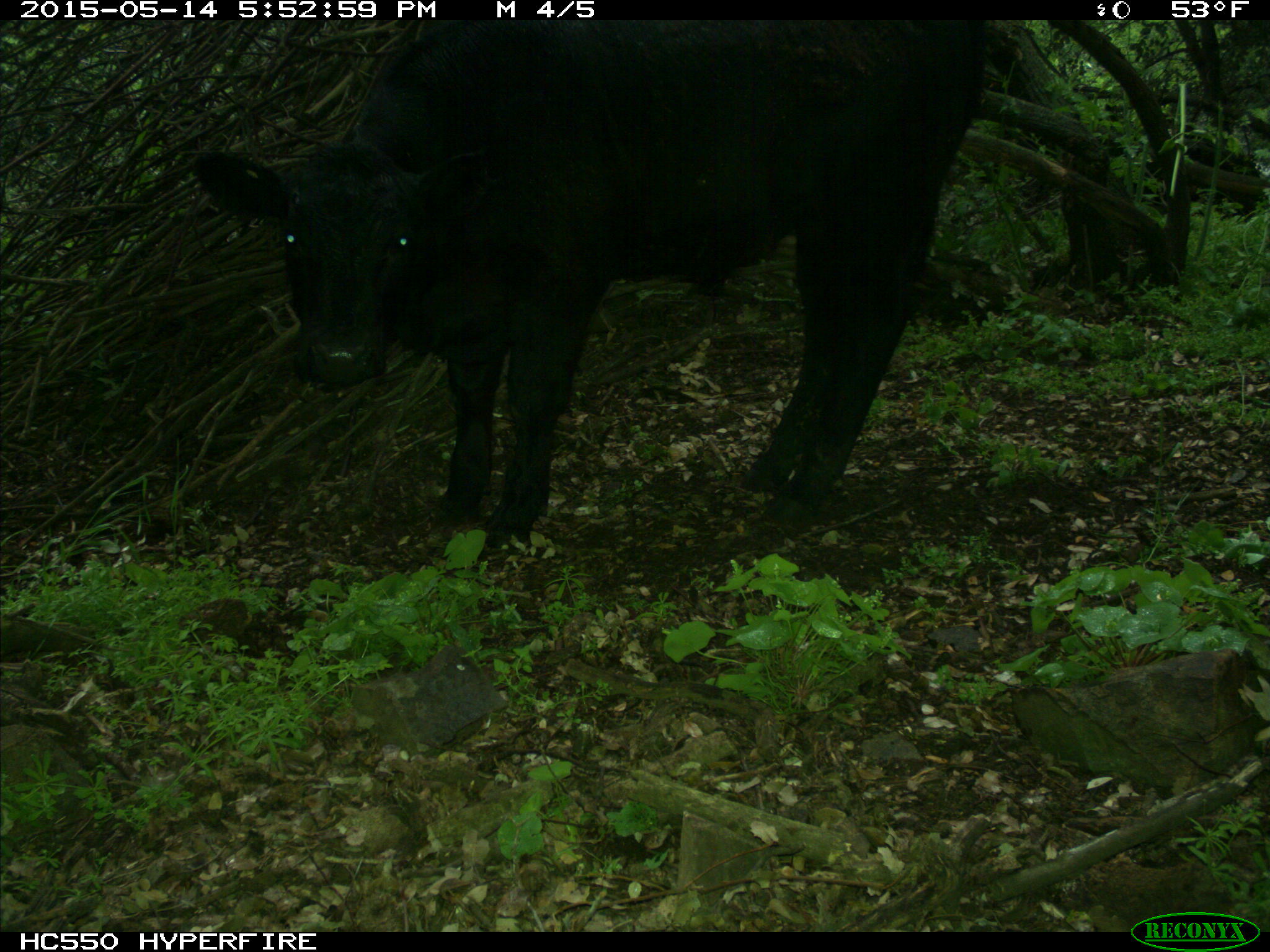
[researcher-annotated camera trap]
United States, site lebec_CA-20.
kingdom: Animalia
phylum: Chordata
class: Mammalia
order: Artiodactyla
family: Bovidae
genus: Bos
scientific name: Bos taurus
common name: domestic cow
Bos taurus (domestic cow).